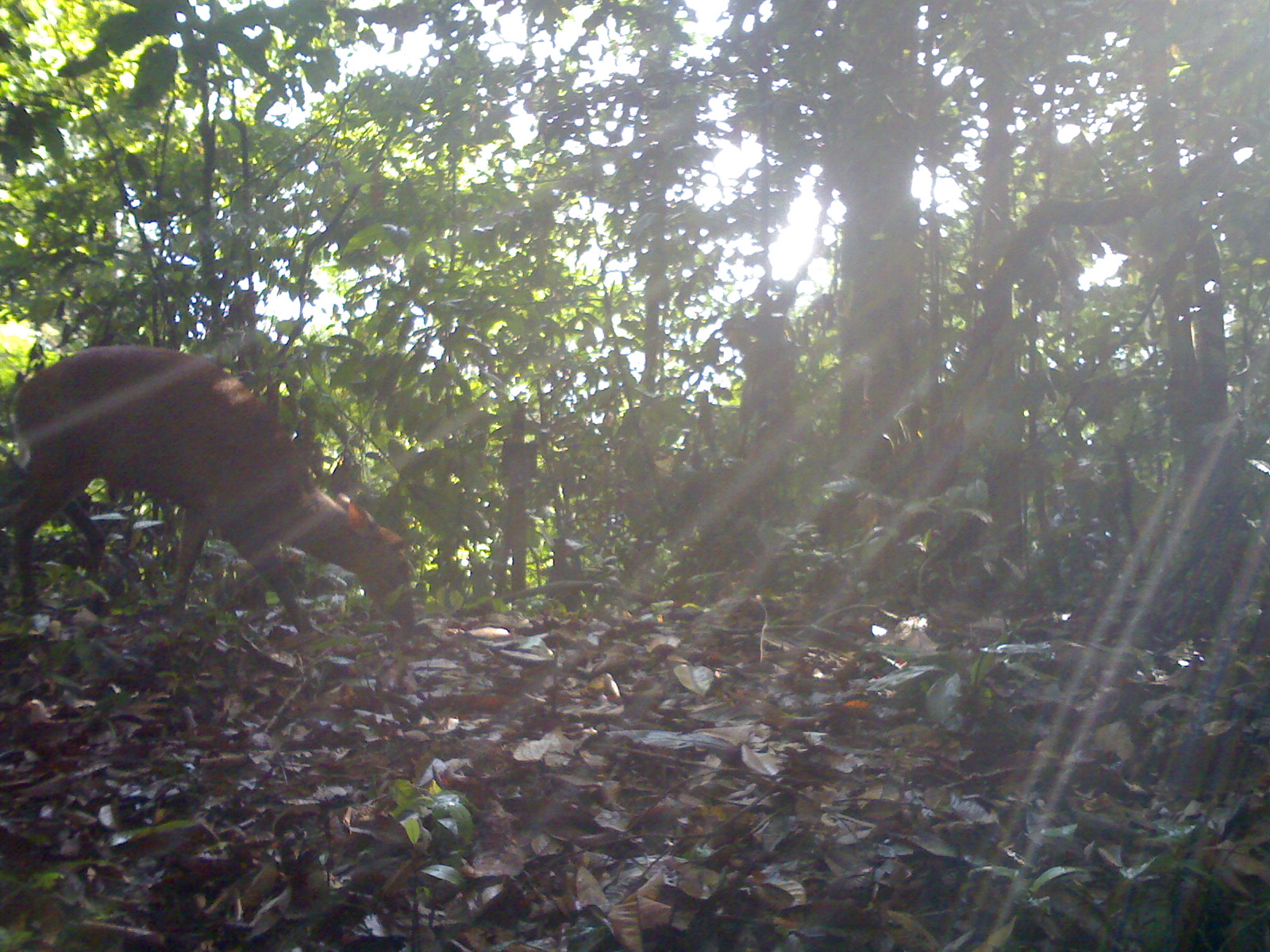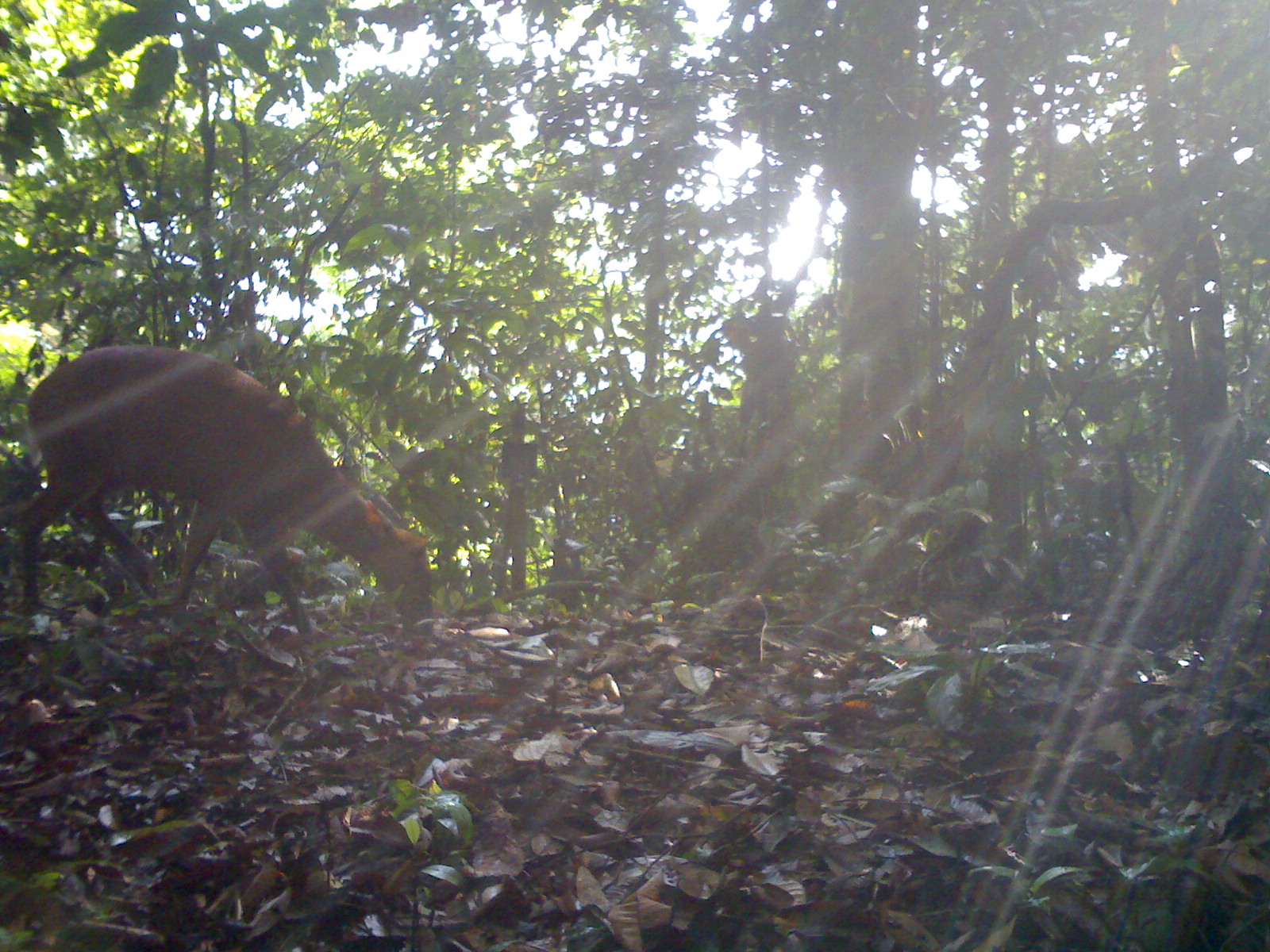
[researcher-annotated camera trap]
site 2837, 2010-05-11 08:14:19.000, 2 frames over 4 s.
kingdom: Animalia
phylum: Chordata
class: Mammalia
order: Artiodactyla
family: Cervidae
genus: Muntiacus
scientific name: Muntiacus muntjak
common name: southern red muntjac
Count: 1.